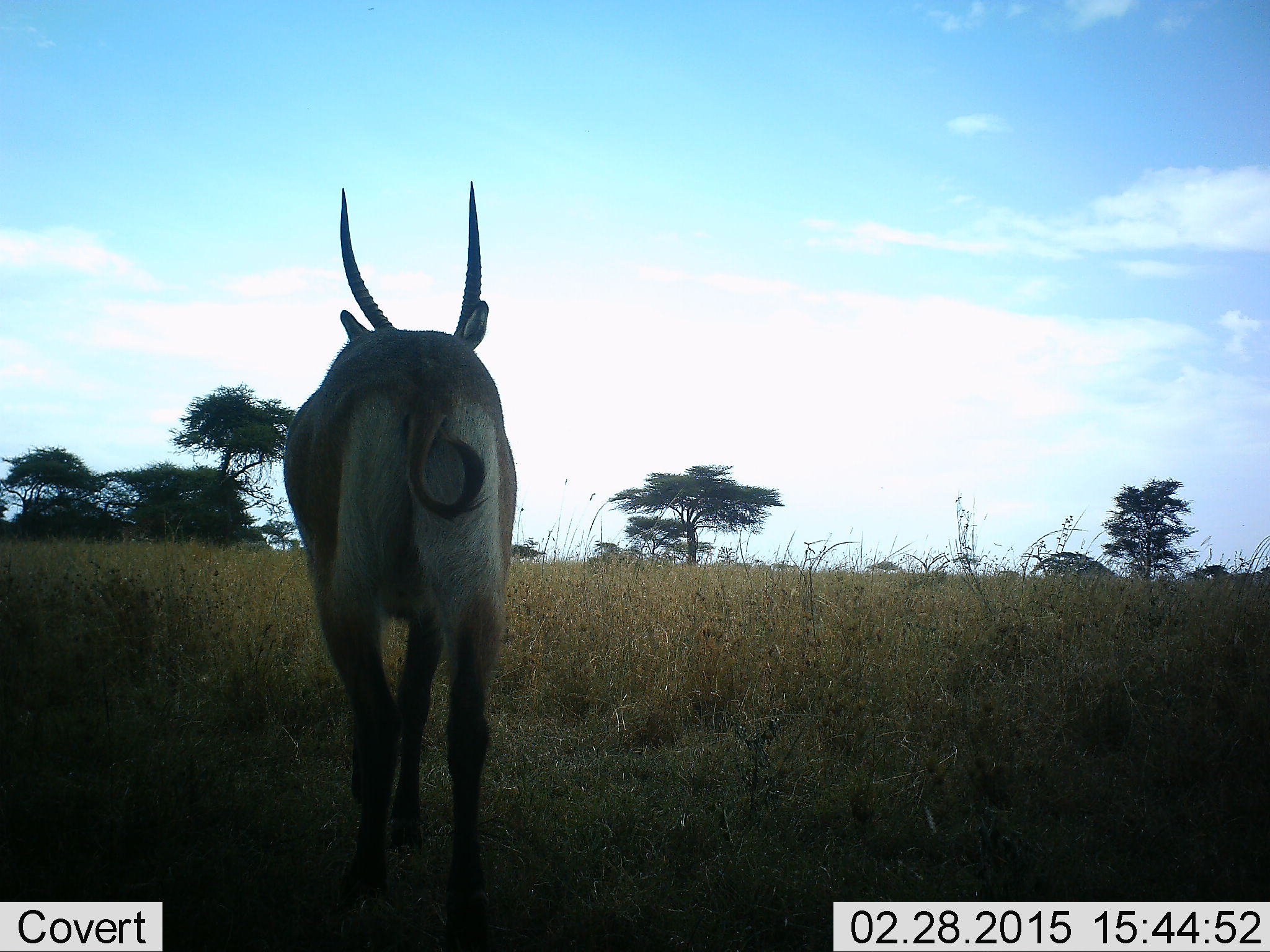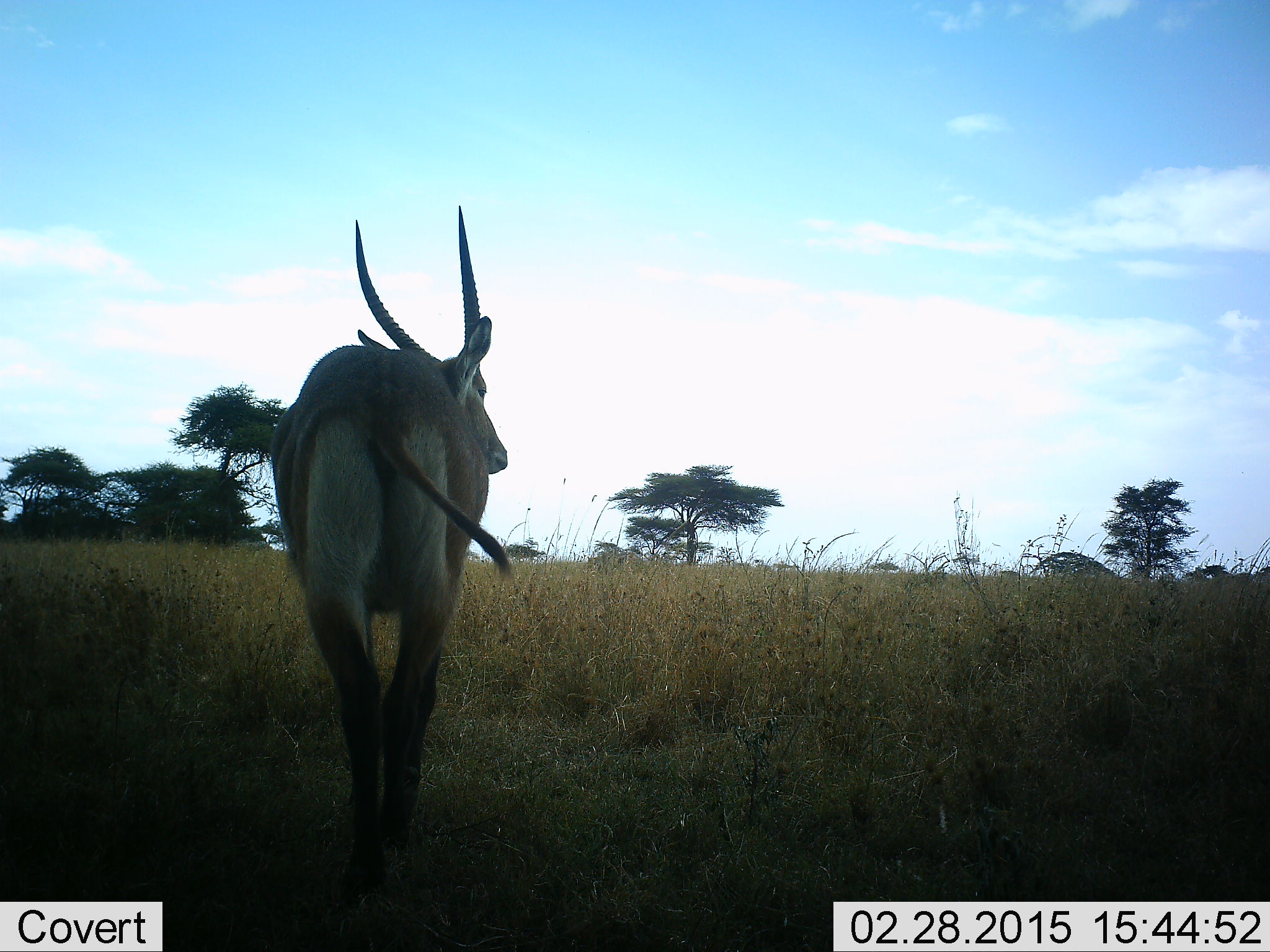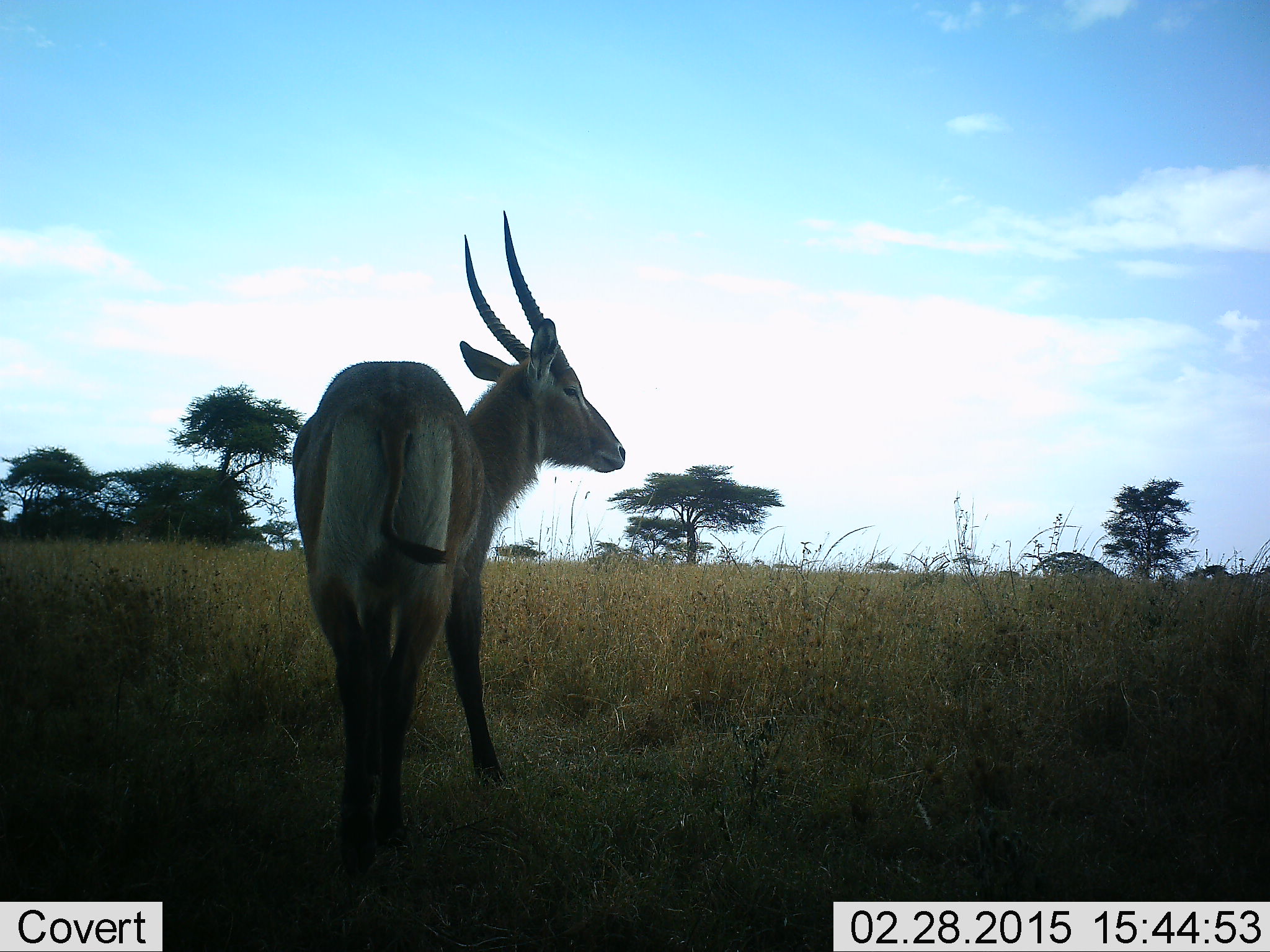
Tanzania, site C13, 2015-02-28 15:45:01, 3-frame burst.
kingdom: Animalia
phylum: Chordata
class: Mammalia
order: Artiodactyla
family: Bovidae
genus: Kobus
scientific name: Kobus ellipsiprymnus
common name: waterbuck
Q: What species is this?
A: Waterbuck (Kobus ellipsiprymnus).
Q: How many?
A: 1.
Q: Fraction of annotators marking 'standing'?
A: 10%.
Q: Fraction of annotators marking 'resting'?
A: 0%.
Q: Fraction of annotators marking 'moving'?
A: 100%.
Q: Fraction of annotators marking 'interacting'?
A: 0%.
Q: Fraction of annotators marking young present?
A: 0%.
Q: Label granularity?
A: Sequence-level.